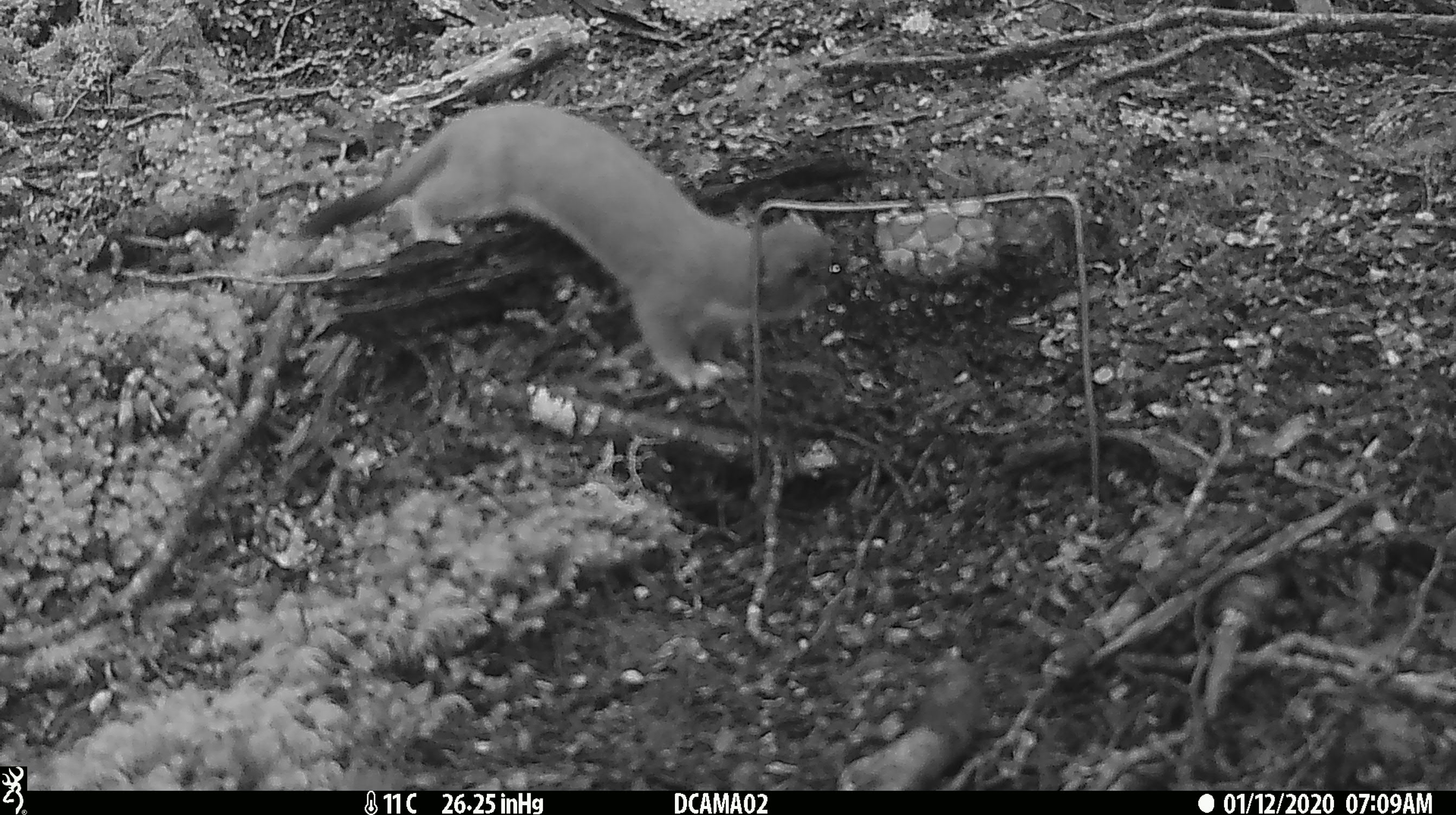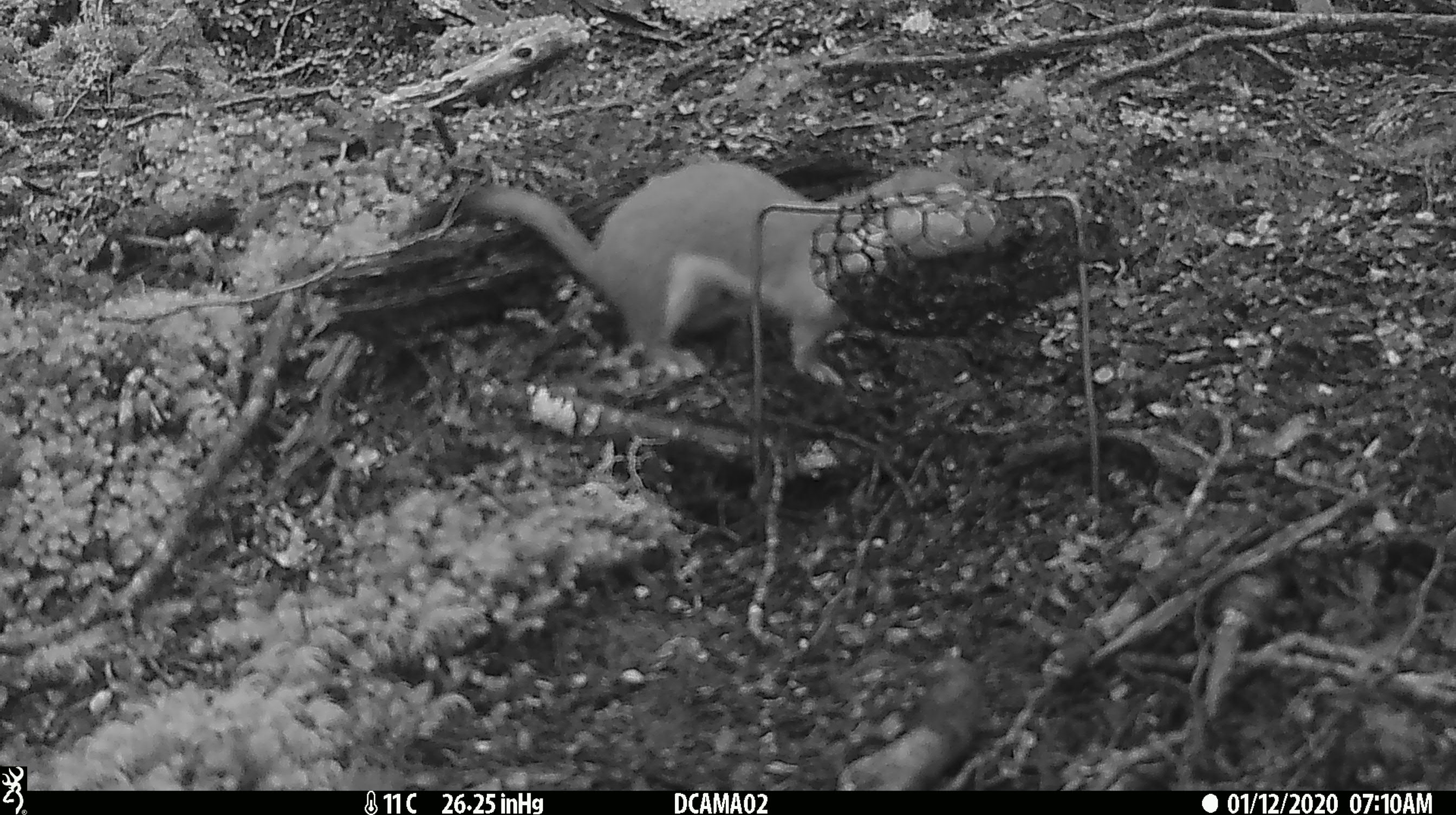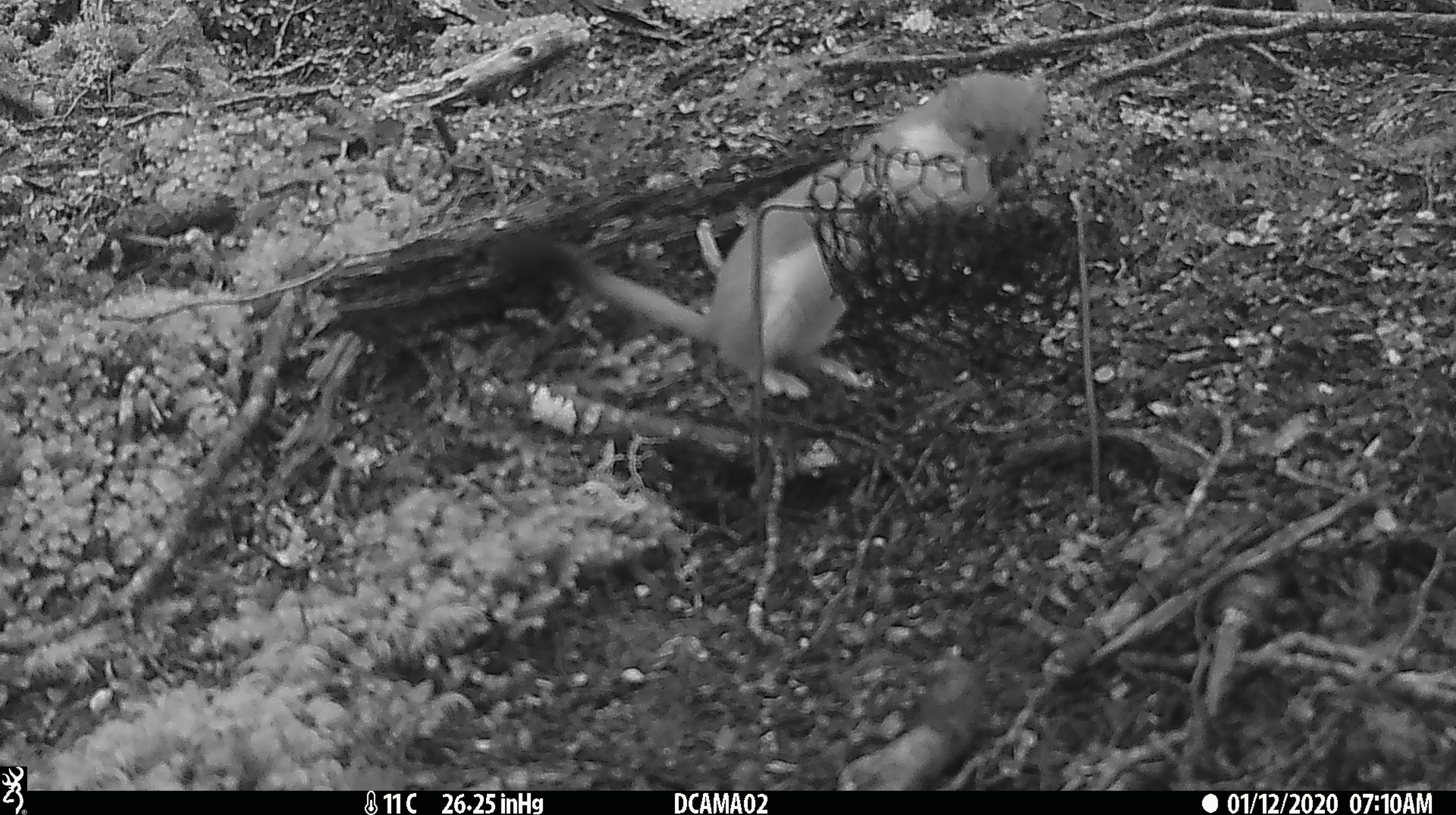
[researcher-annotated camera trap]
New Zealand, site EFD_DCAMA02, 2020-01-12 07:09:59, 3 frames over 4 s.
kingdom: Animalia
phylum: Chordata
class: Mammalia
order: Carnivora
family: Mustelidae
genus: Mustela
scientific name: Mustela erminea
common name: stoat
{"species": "stoat (Mustela erminea)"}